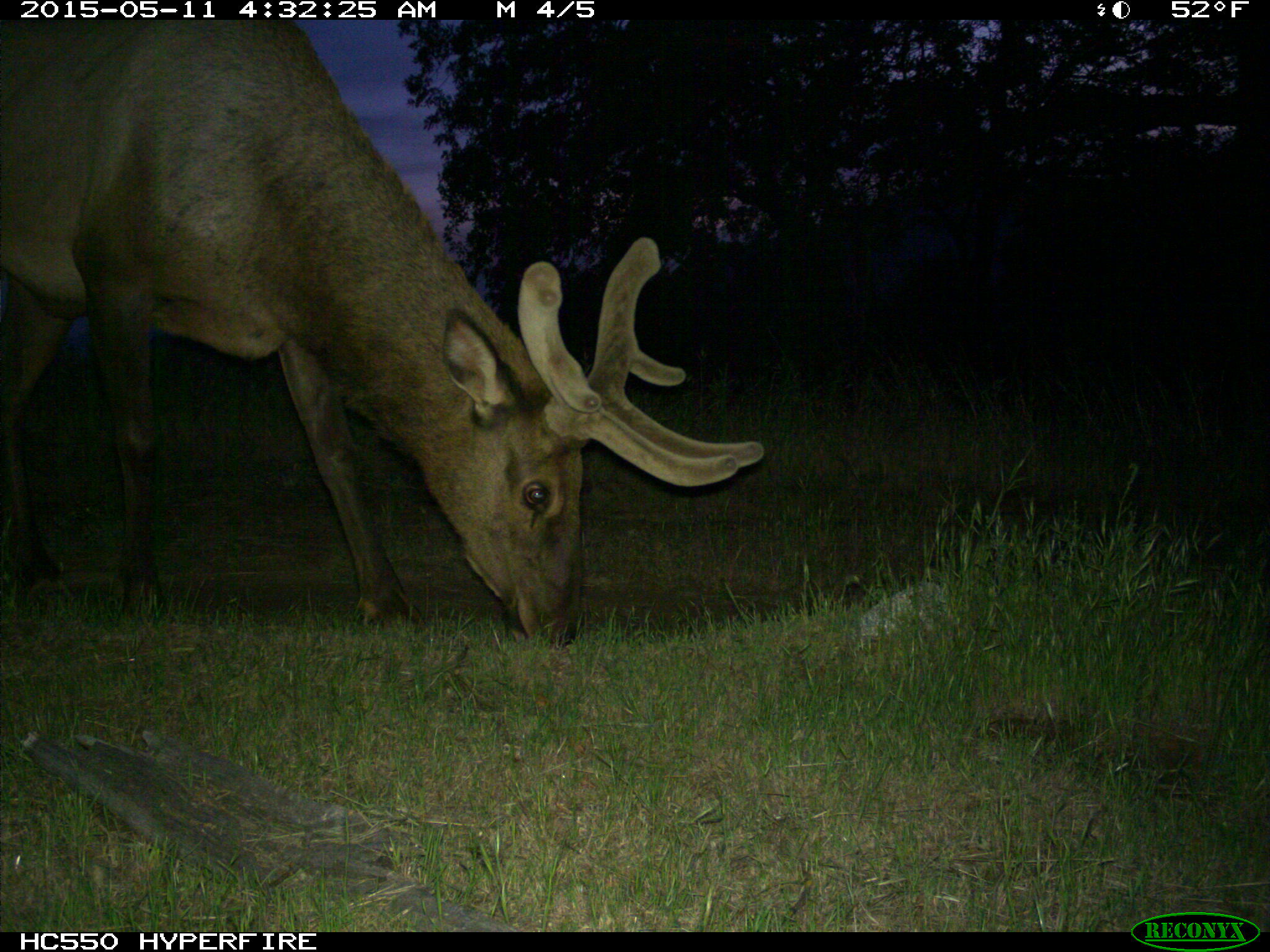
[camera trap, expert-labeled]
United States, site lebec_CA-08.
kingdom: Animalia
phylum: Chordata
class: Mammalia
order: Artiodactyla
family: Cervidae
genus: Cervus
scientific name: Cervus canadensis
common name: elk